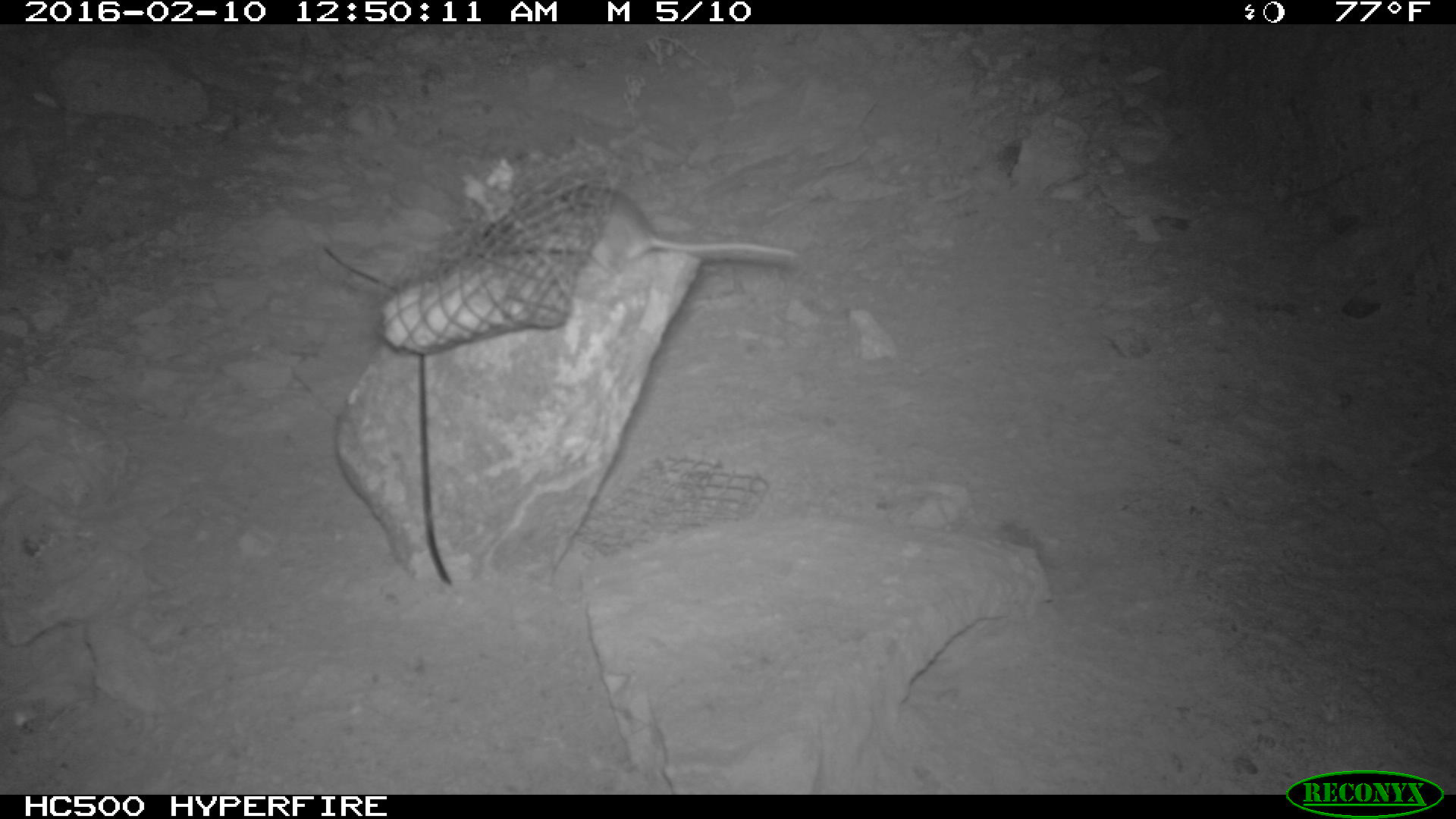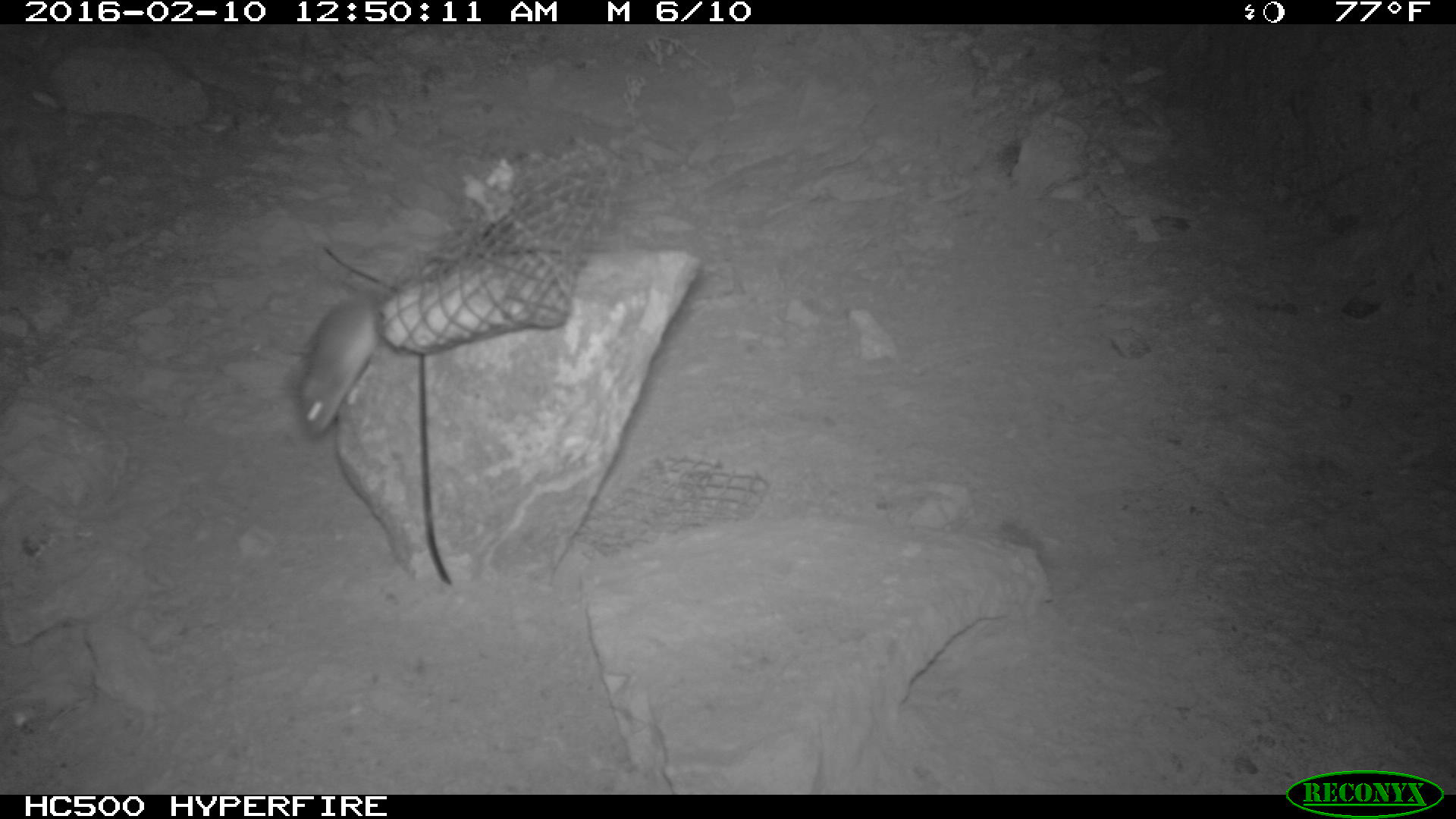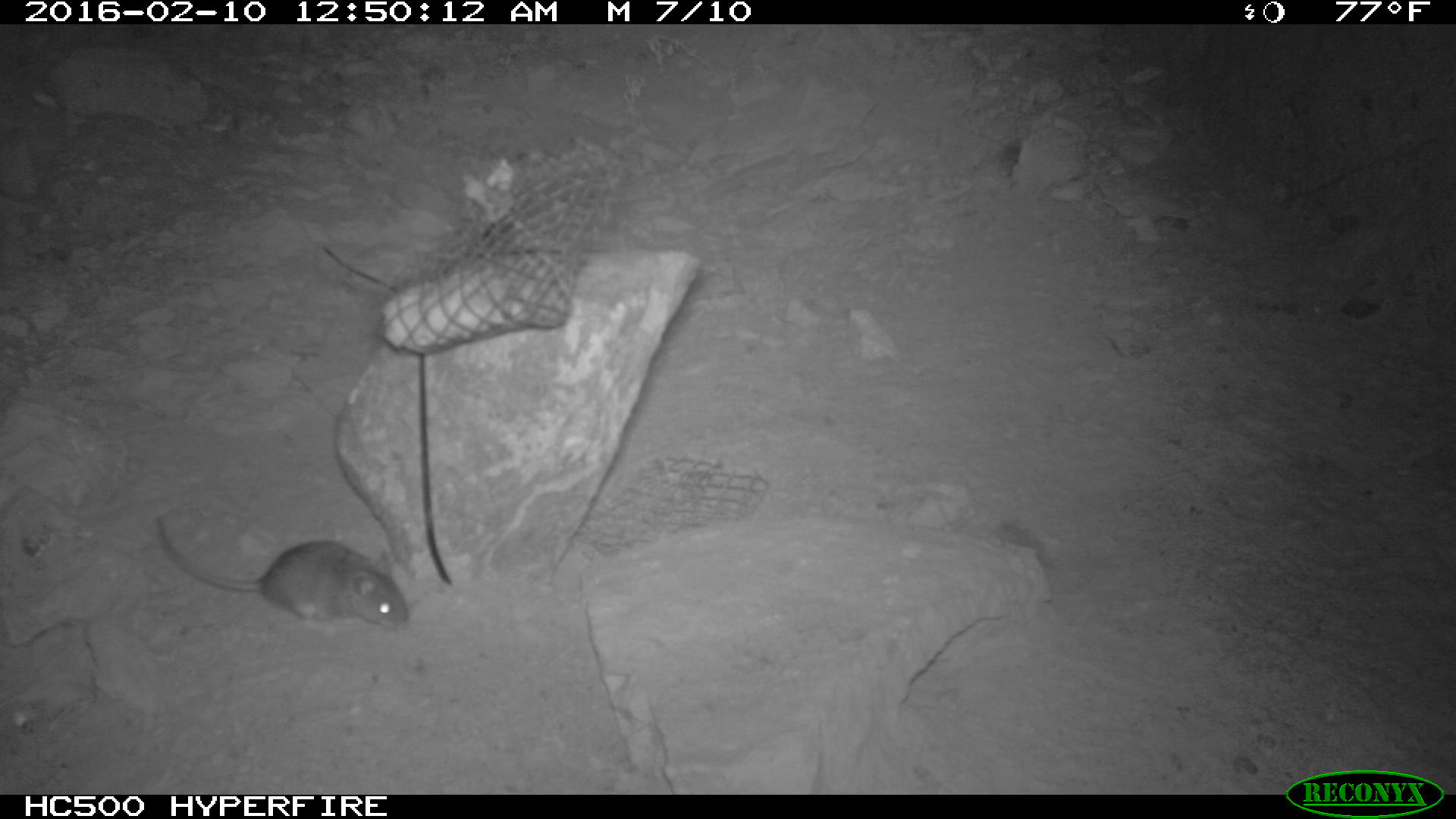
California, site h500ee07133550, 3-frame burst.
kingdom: Animalia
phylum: Chordata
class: Mammalia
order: Rodentia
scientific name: Rodentia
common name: rodent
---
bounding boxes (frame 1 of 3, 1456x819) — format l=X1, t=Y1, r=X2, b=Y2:
rodent: l=512, t=185, r=797, b=281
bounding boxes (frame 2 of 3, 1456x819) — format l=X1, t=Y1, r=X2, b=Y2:
rodent: l=296, t=293, r=378, b=438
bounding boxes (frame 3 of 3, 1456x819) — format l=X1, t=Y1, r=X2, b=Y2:
rodent: l=150, t=510, r=410, b=632